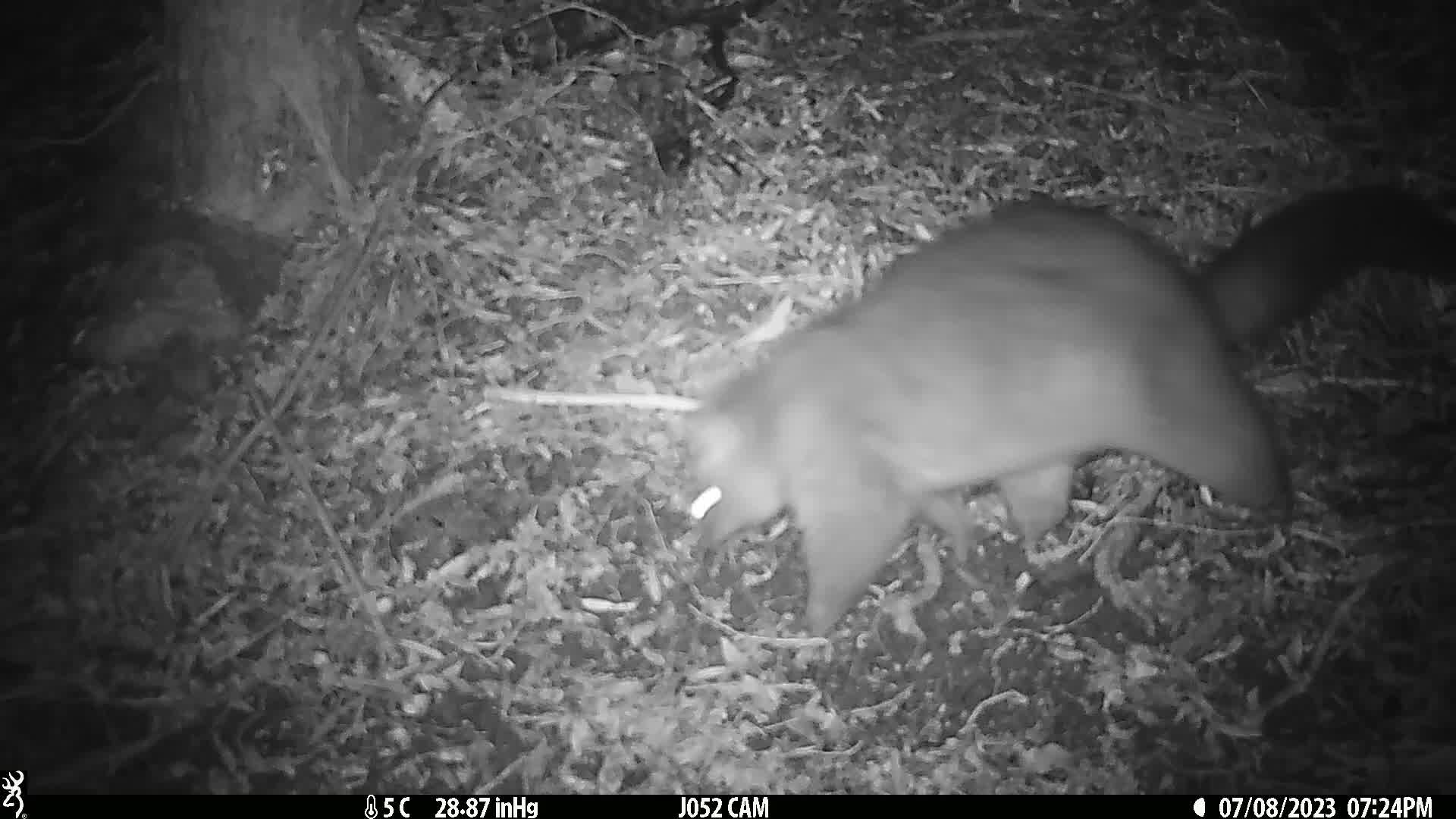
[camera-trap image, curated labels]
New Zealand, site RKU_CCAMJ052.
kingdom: Animalia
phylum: Chordata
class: Mammalia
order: Diprotodontia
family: Phalangeridae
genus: Trichosurus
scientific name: Trichosurus vulpecula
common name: common brushtail possum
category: possum